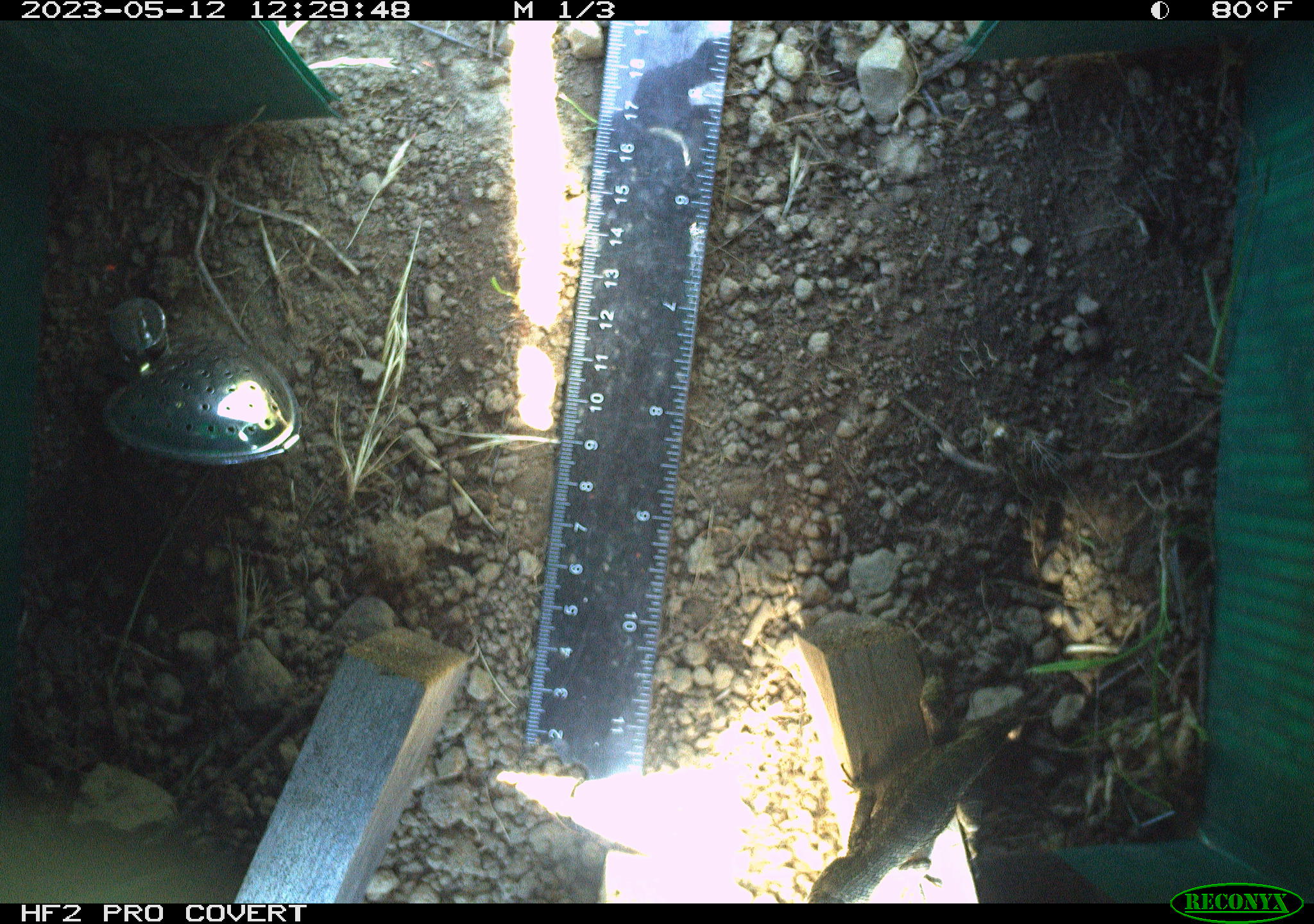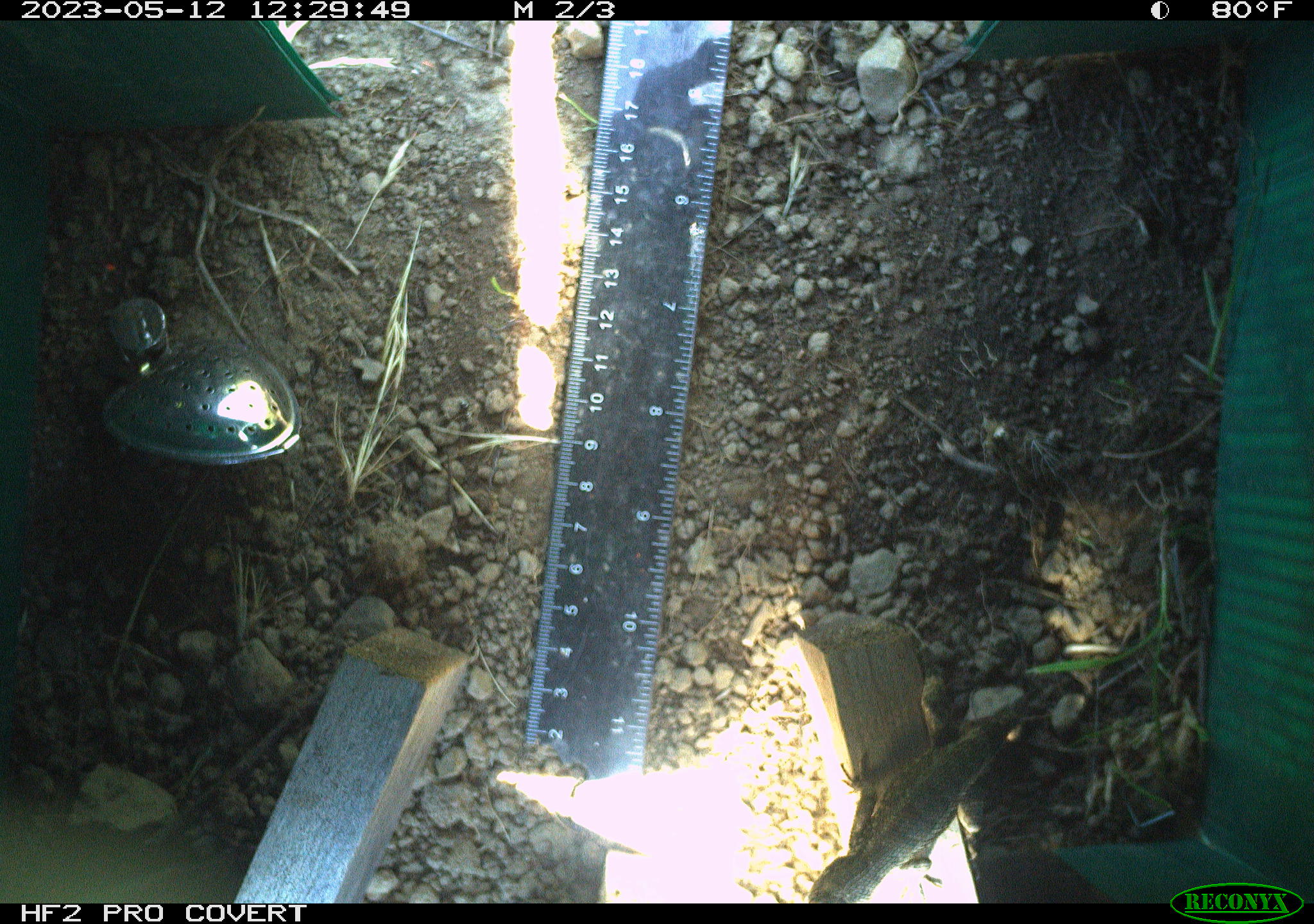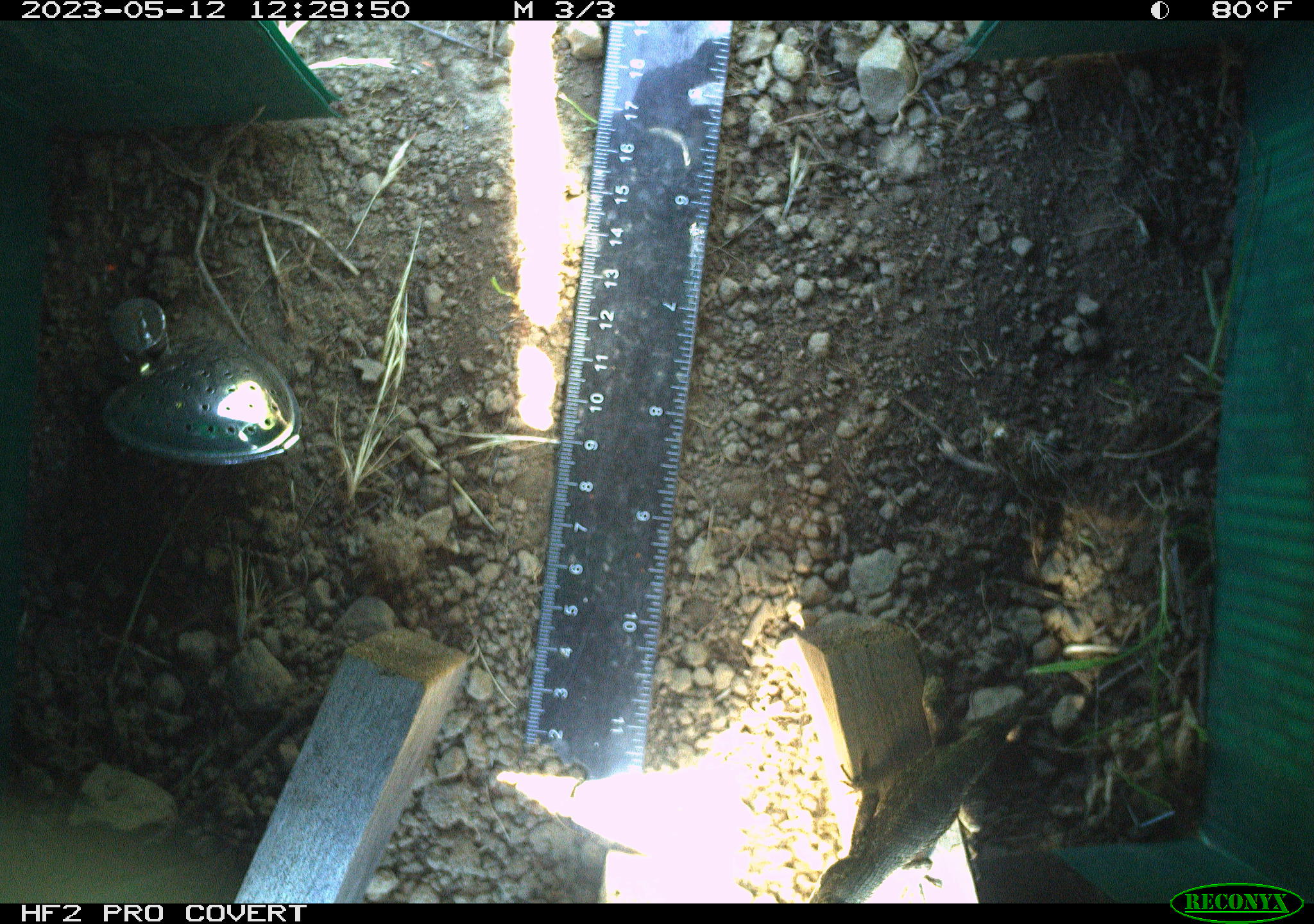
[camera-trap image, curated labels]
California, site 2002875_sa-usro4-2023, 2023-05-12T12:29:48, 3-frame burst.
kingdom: Animalia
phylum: Chordata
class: Reptilia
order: Squamata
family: Phrynosomatidae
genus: Sceloporus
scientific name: Sceloporus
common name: spiny lizards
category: sceloporus species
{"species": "sceloporus species (spiny lizards) (Sceloporus)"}